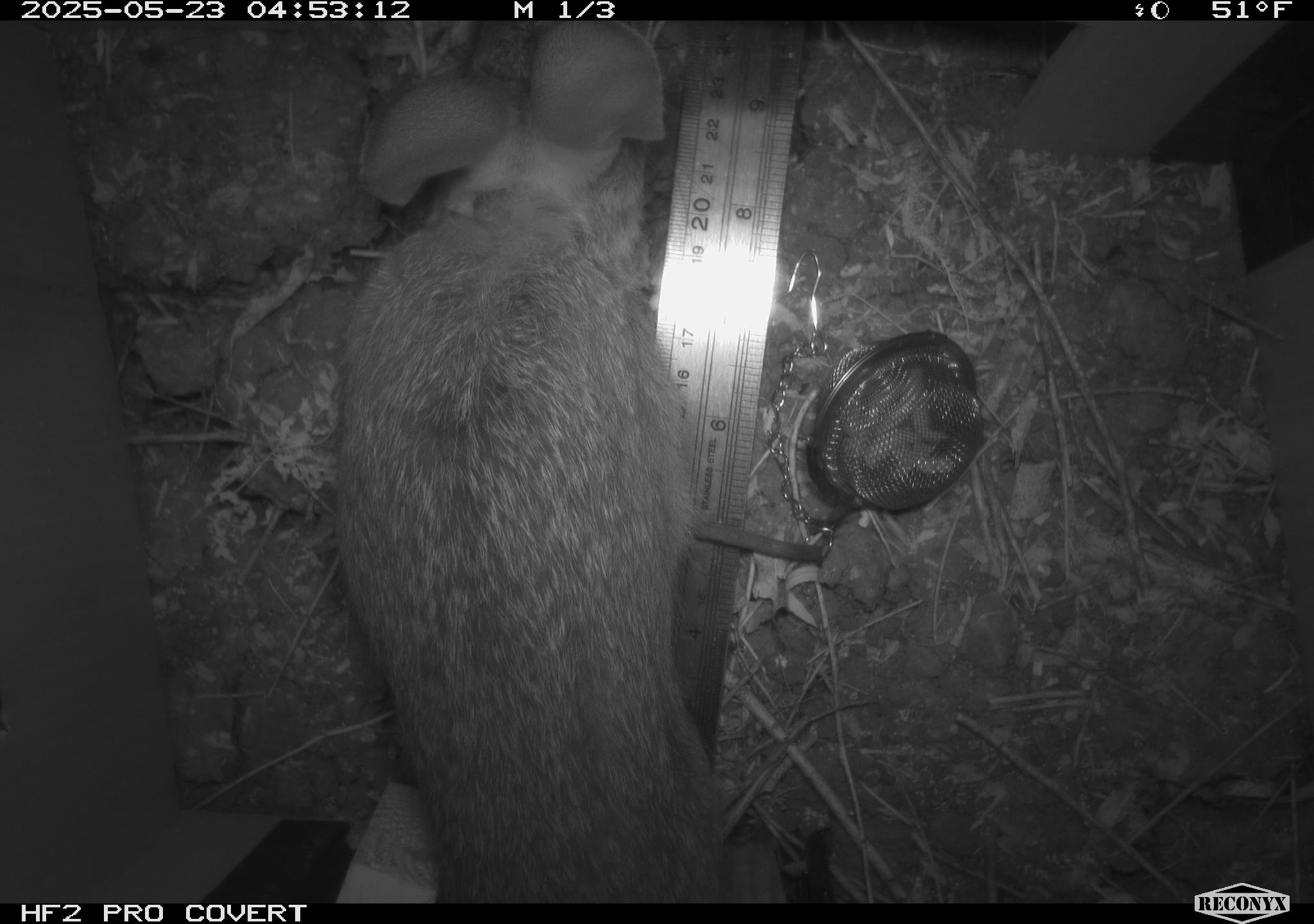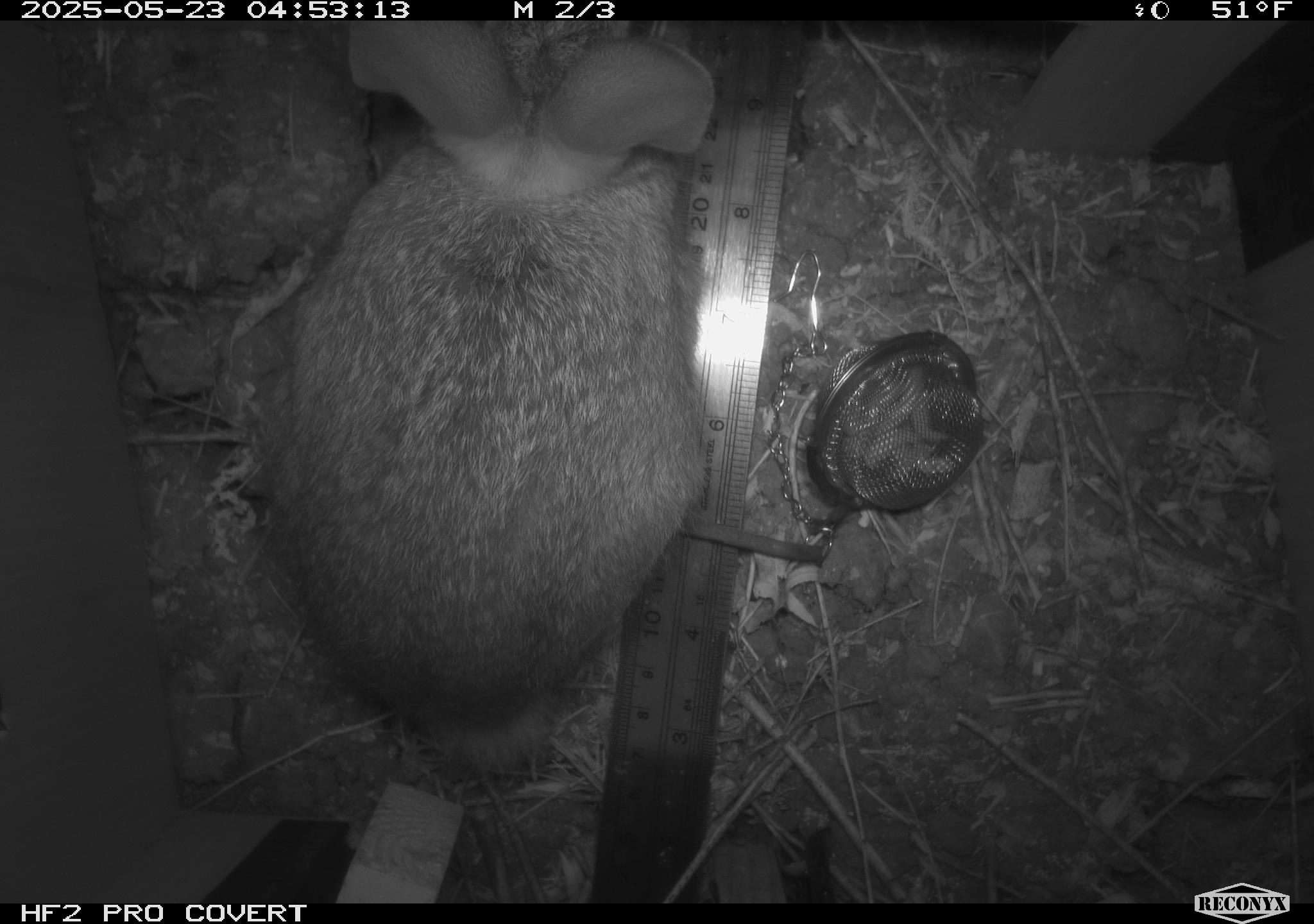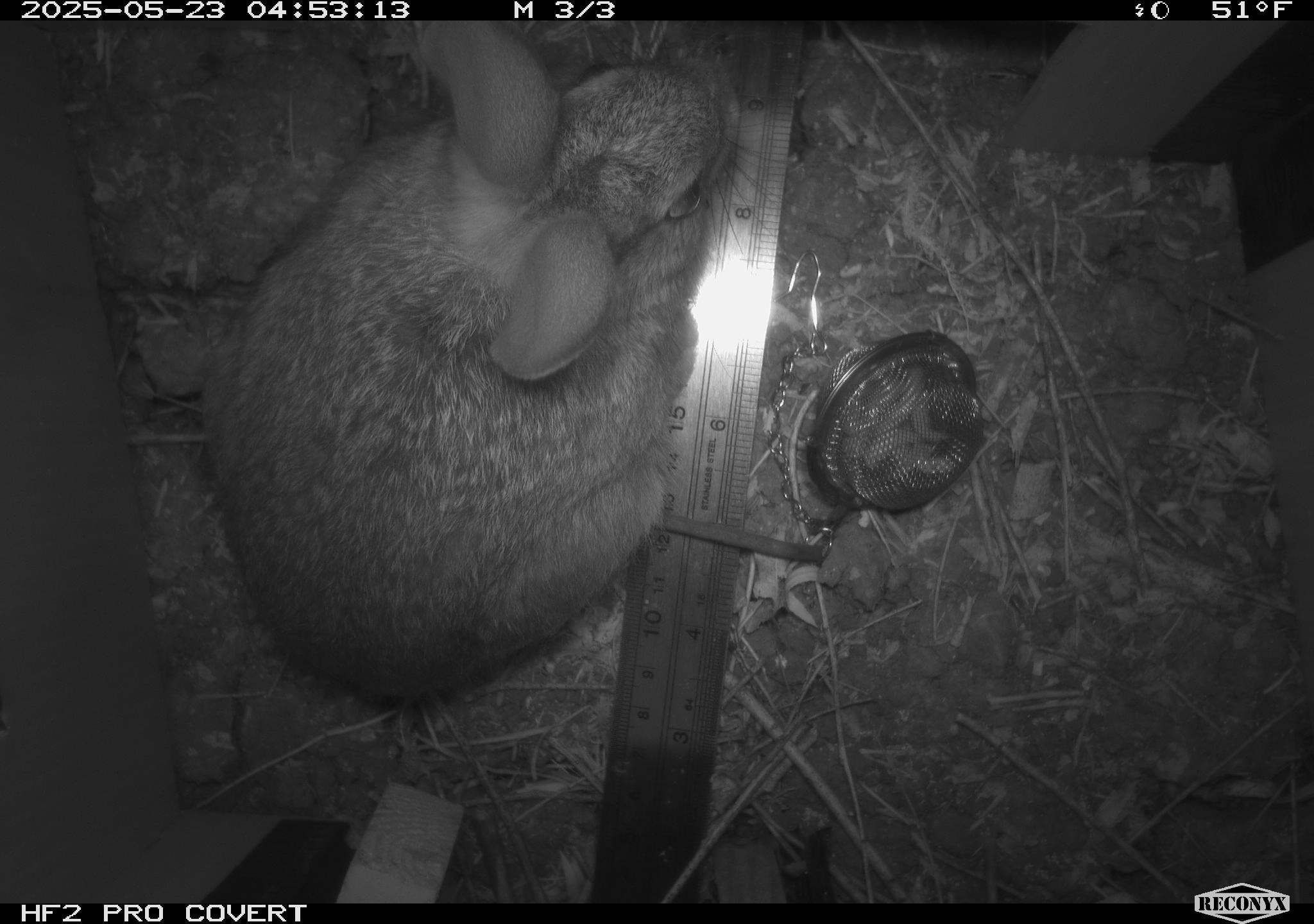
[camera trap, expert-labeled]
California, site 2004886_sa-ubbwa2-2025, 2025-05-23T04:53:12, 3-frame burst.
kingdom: Animalia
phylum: Chordata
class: Mammalia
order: Lagomorpha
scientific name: Lagomorpha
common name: hares, rabbits, and pikas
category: lagomorpha order